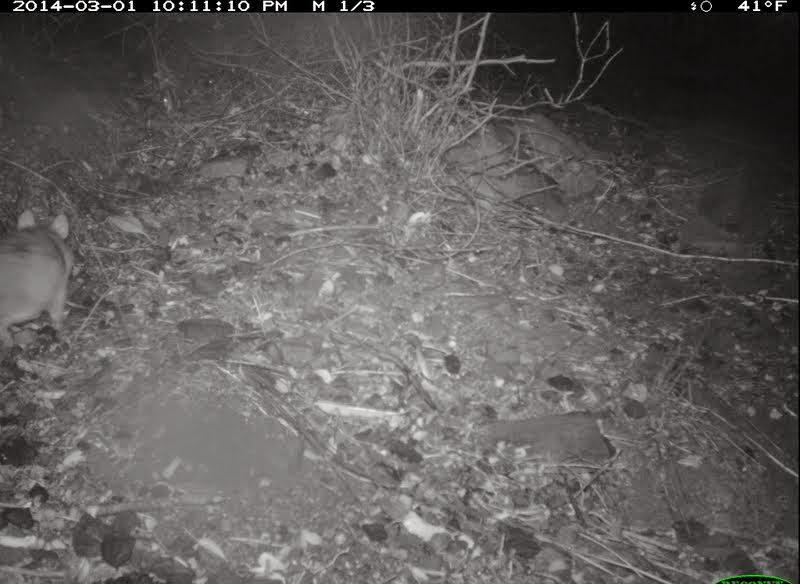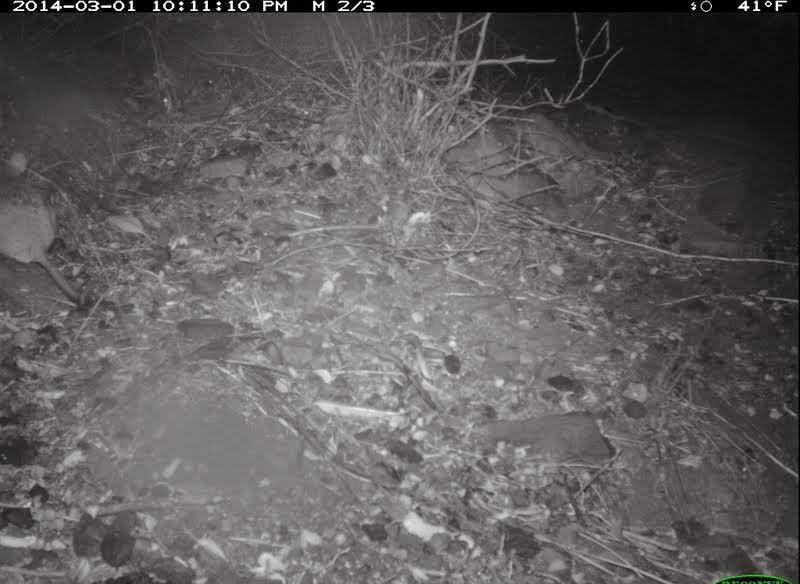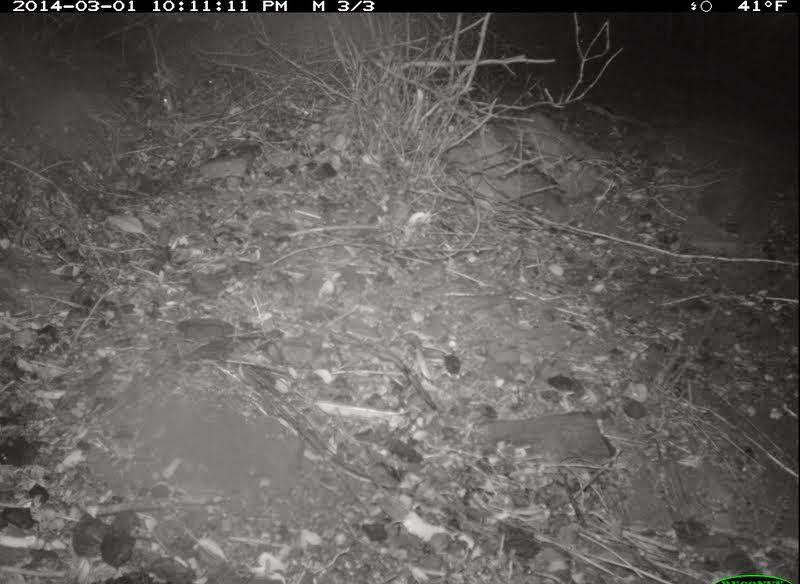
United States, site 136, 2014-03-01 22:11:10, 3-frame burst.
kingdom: Animalia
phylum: Chordata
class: Mammalia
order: Rodentia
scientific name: Rodentia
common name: rodent